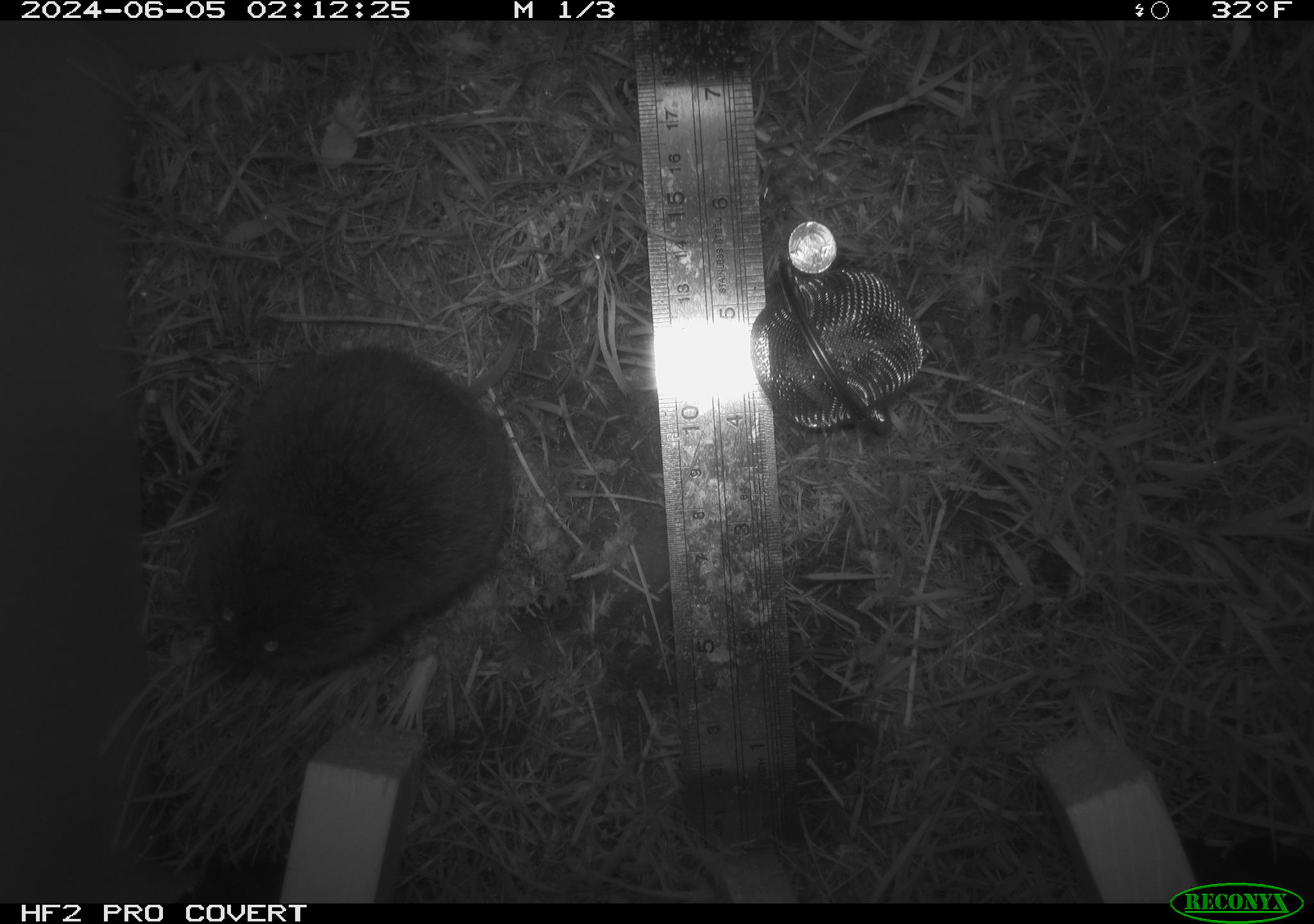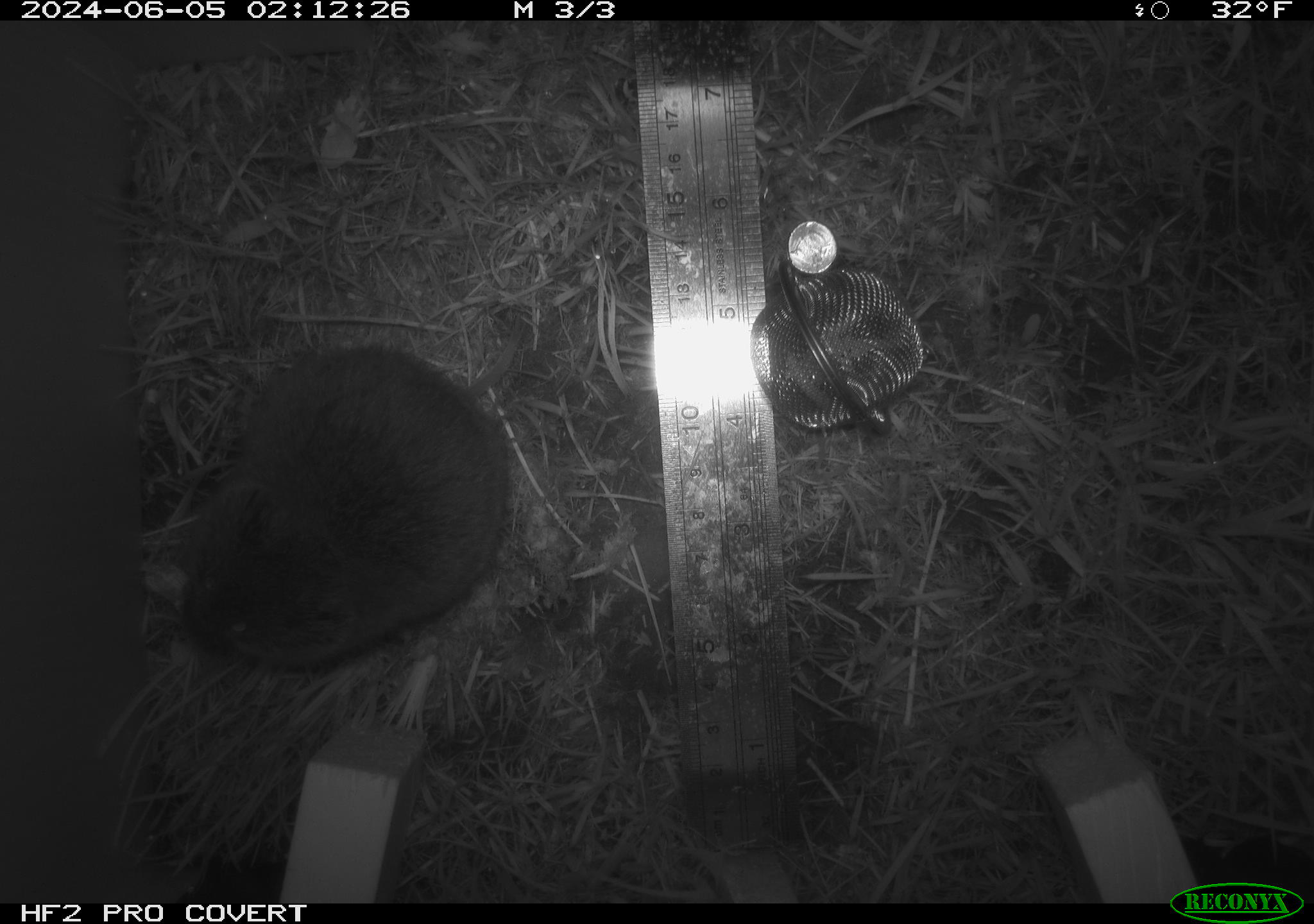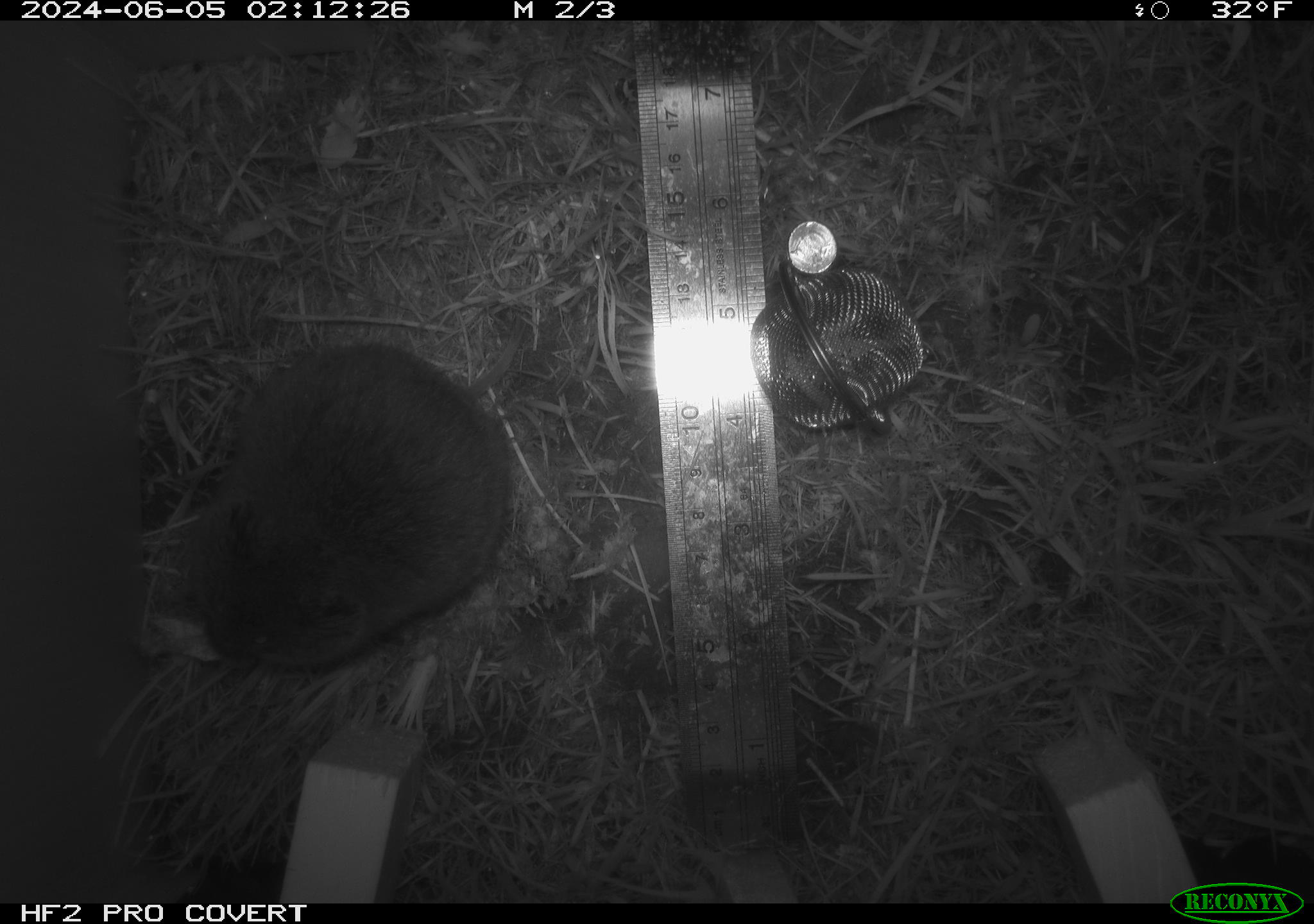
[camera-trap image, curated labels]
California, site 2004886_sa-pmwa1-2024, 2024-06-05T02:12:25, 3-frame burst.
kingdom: Animalia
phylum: Chordata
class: Mammalia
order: Rodentia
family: Cricetidae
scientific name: Arvicolinae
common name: voles, lemmings, and muskrats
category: arvicolinae subfamily